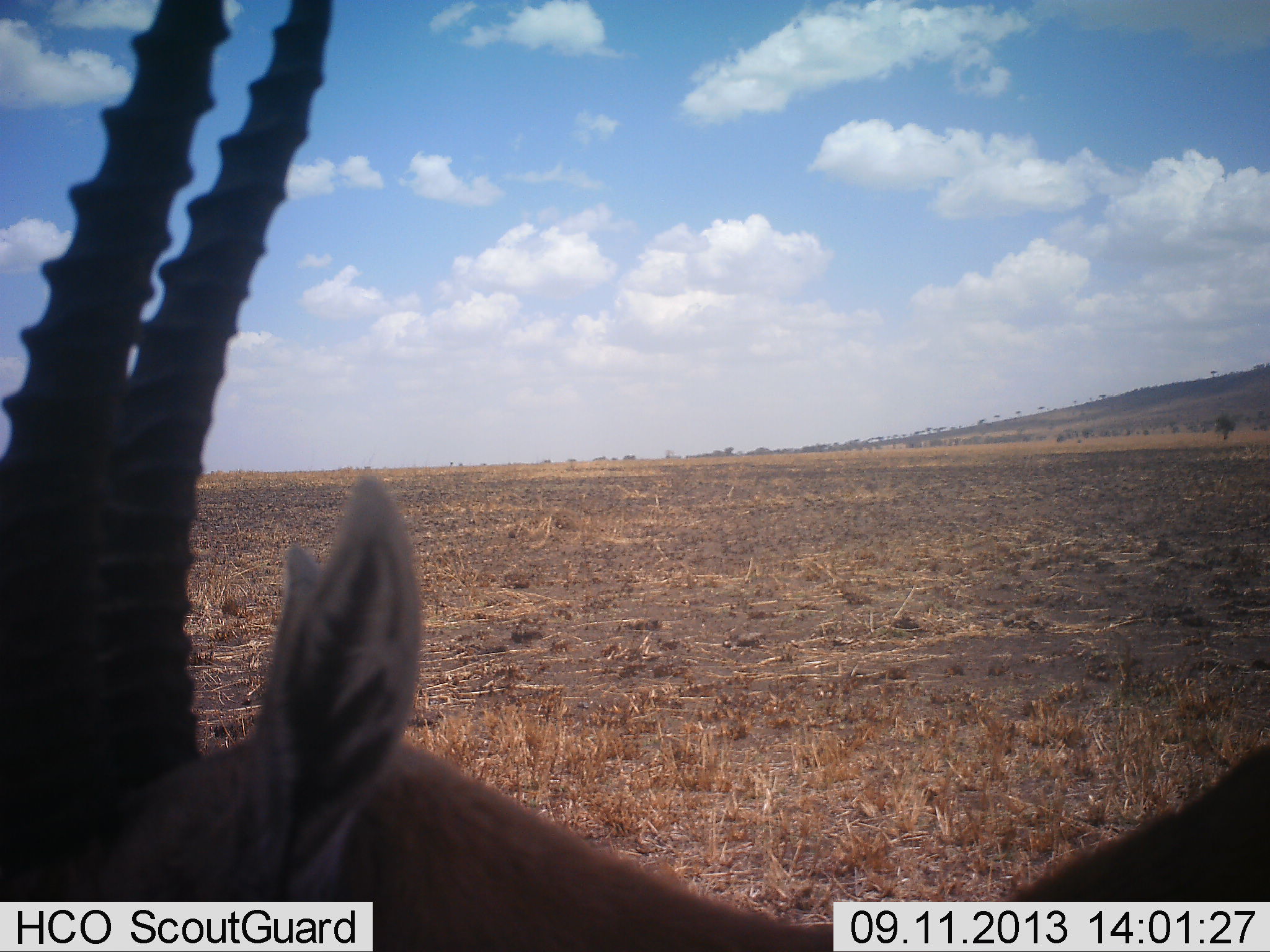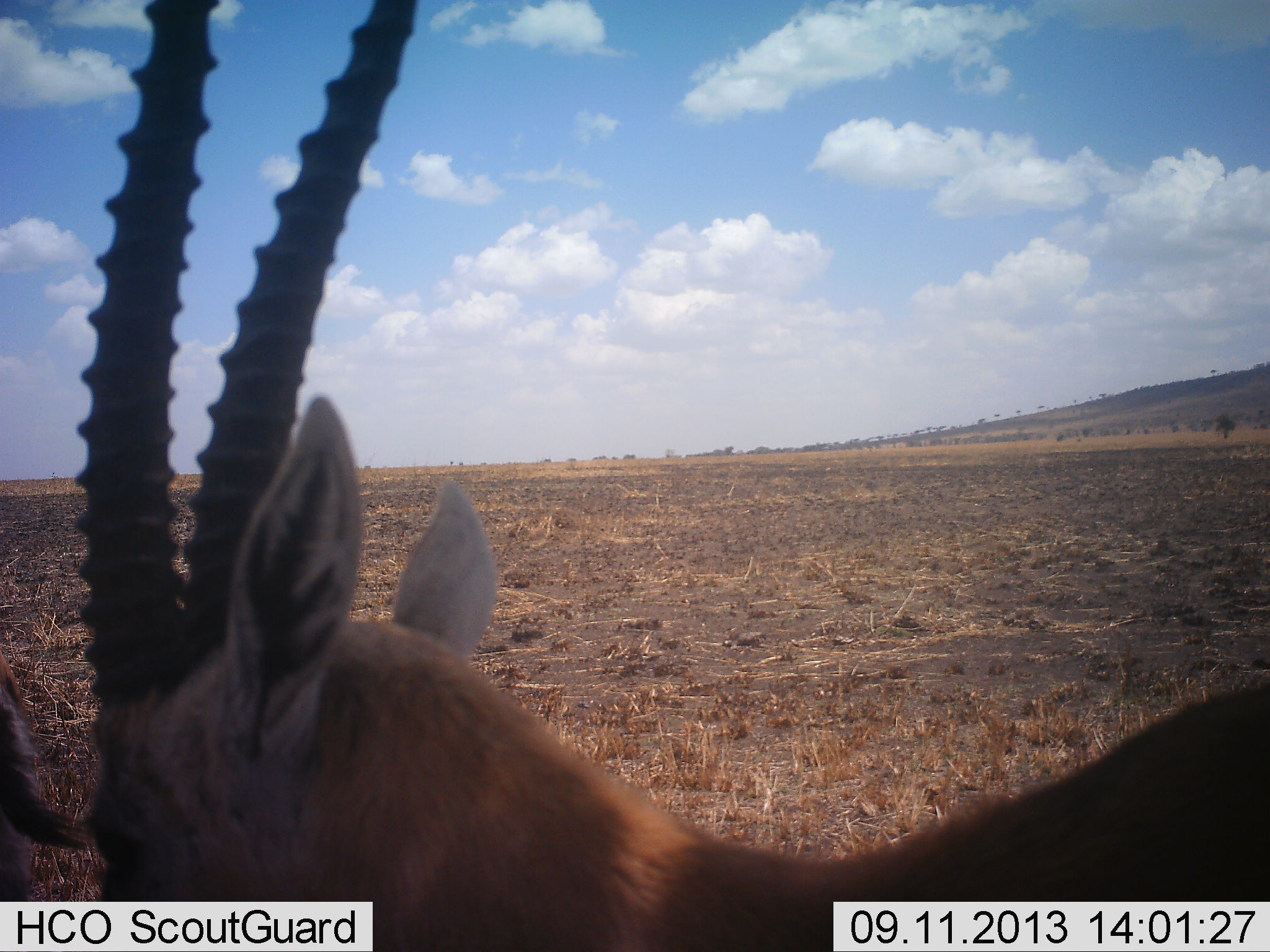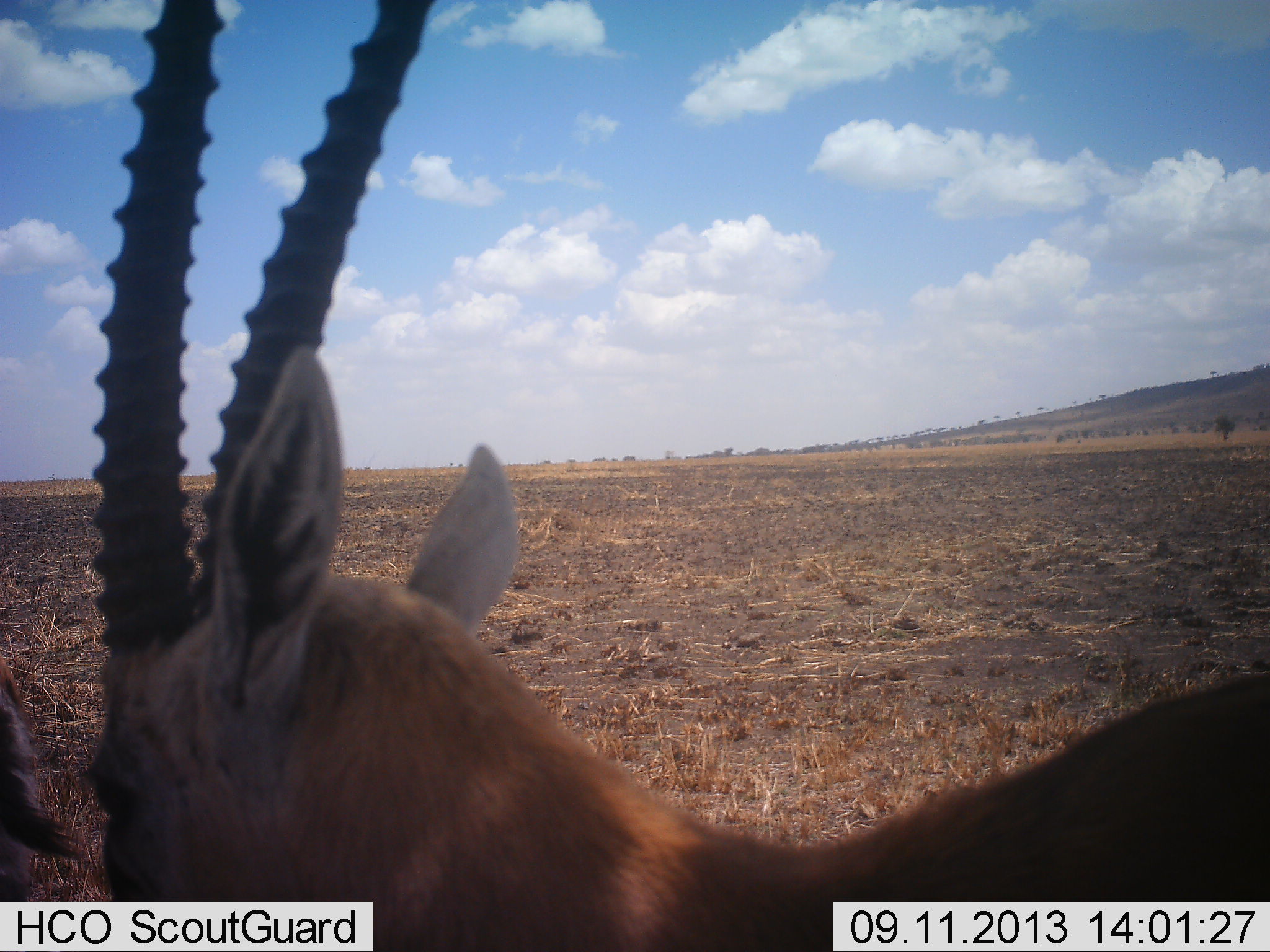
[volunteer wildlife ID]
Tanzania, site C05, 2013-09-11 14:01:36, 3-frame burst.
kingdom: Animalia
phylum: Chordata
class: Mammalia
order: Artiodactyla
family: Bovidae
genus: Eudorcas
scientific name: Eudorcas thomsonii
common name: thomson's gazelle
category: gazellethomsons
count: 2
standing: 100%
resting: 0%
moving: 0%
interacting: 0%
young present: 0%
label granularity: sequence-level